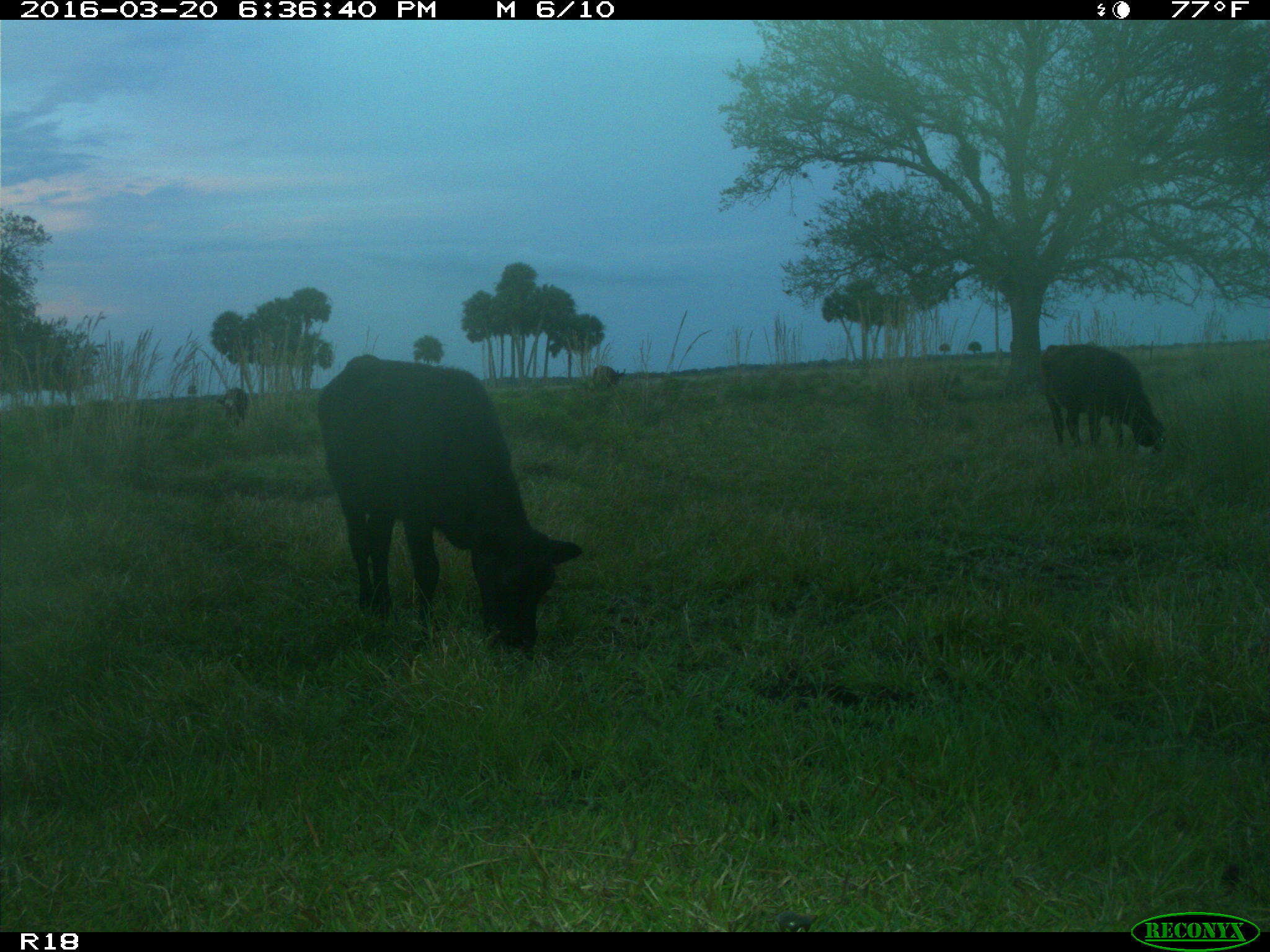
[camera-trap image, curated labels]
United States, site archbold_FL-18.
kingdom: Animalia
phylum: Chordata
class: Mammalia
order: Artiodactyla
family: Bovidae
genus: Bos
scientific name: Bos taurus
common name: domestic cow